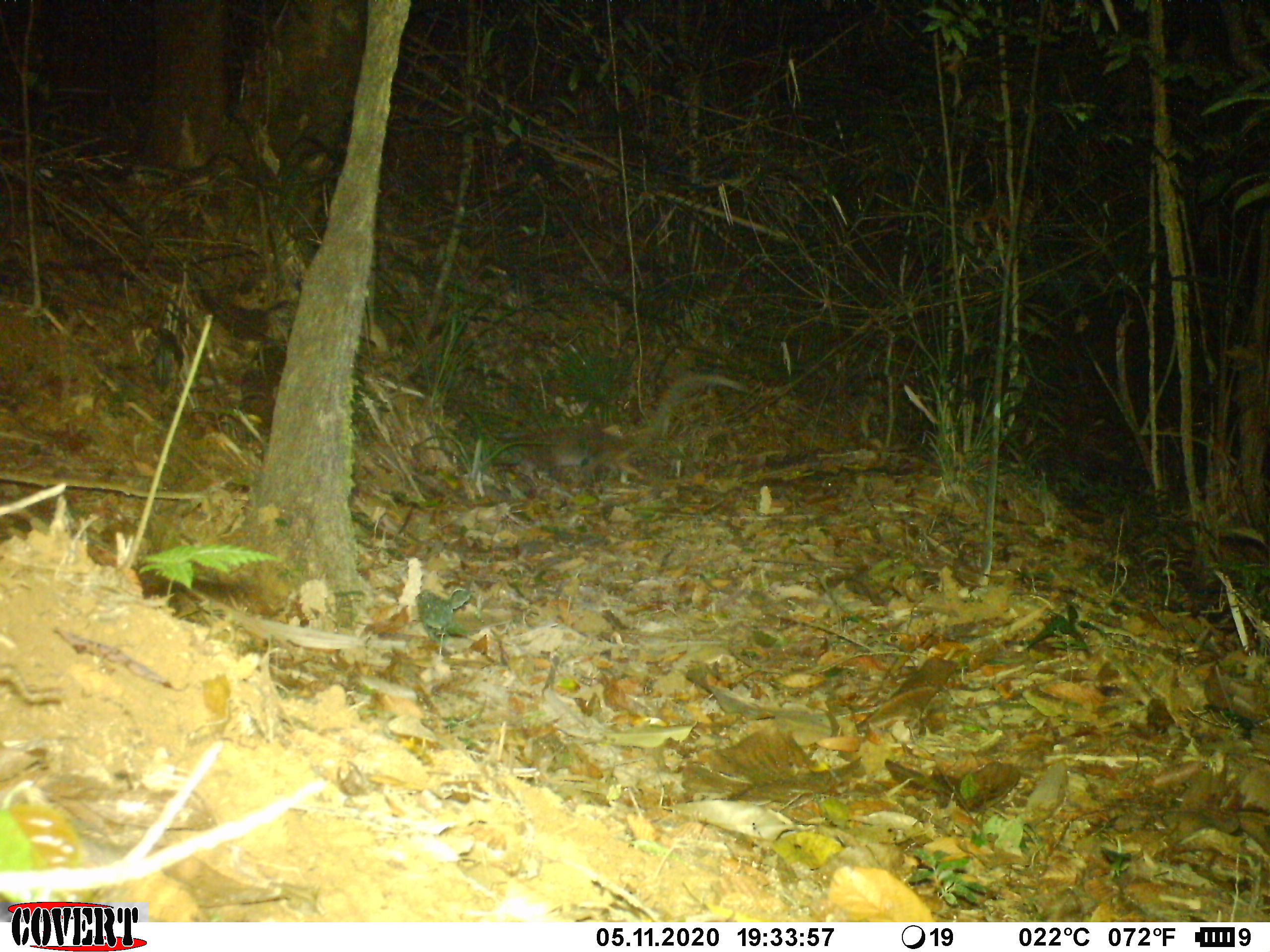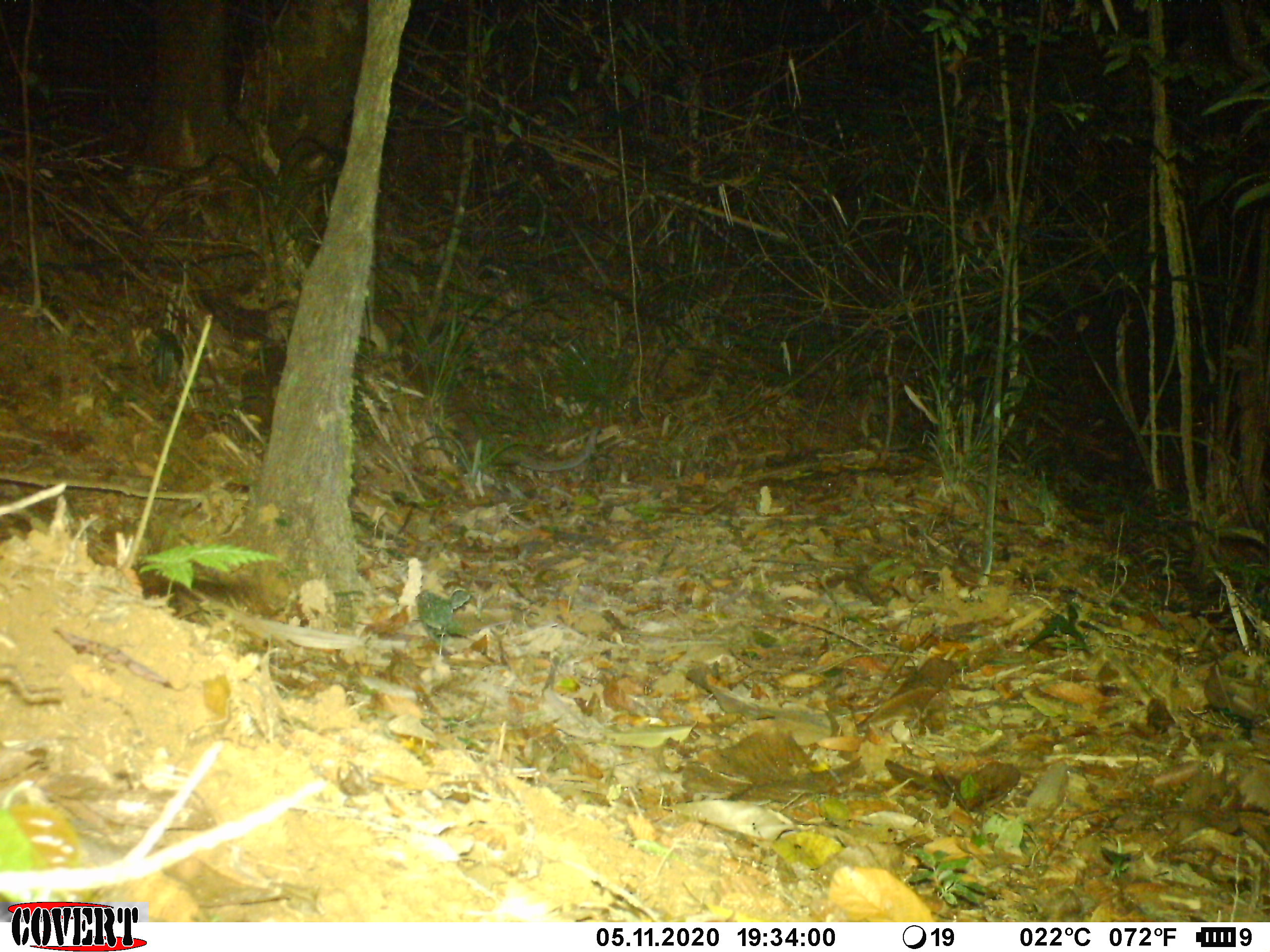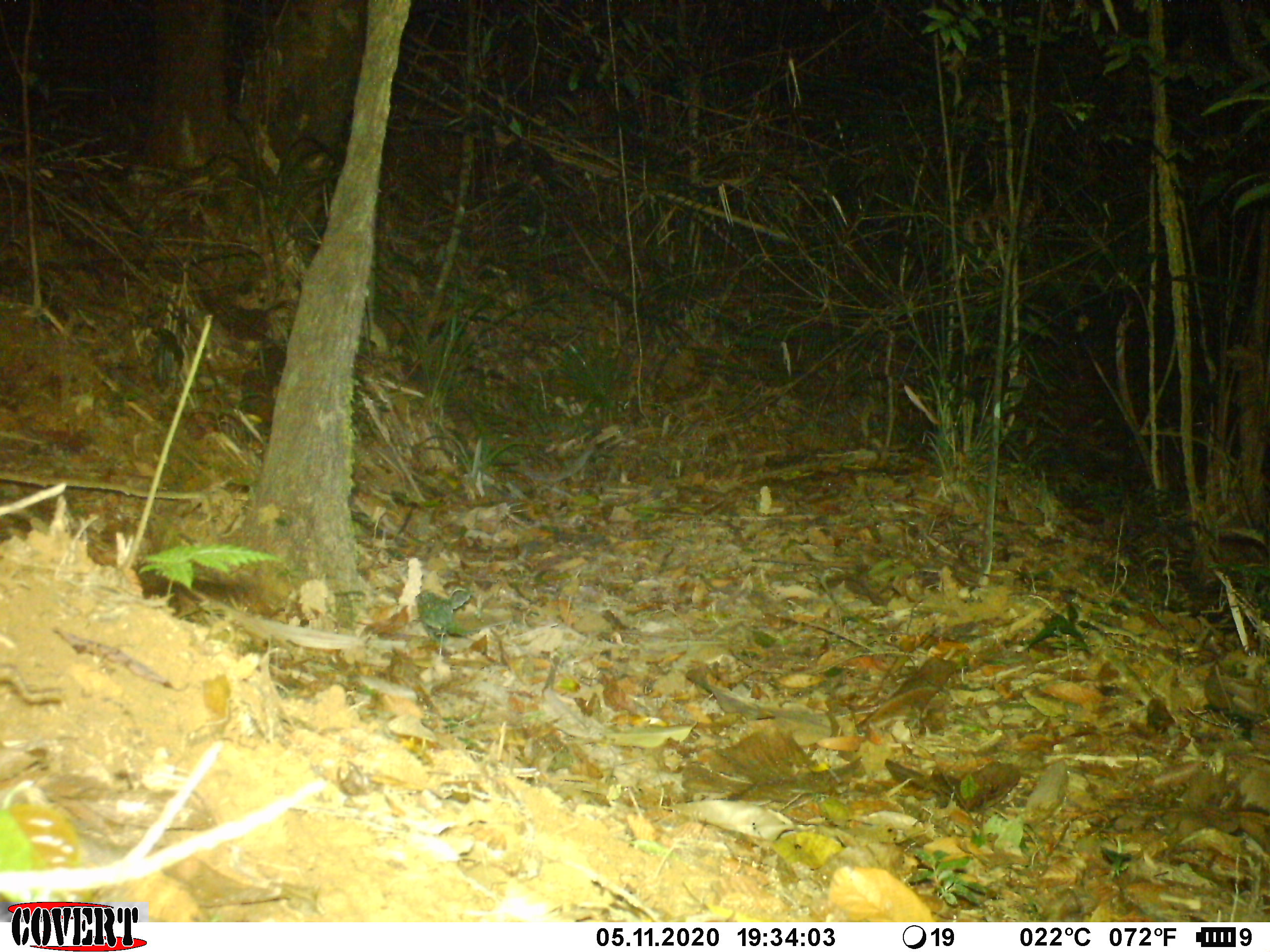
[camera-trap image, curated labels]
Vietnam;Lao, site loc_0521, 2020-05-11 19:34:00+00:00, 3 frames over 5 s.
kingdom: Animalia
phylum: Chordata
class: Mammalia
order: Carnivora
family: Viverridae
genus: Paguma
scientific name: Paguma larvata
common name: masked palm civet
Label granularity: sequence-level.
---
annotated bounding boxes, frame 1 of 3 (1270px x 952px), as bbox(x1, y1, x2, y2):
masked palm civet: bbox(491, 370, 755, 485)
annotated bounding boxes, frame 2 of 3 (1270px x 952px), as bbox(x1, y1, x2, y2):
masked palm civet: bbox(372, 307, 601, 472)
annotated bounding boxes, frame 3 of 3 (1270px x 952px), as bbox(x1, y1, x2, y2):
masked palm civet: bbox(400, 361, 592, 484)